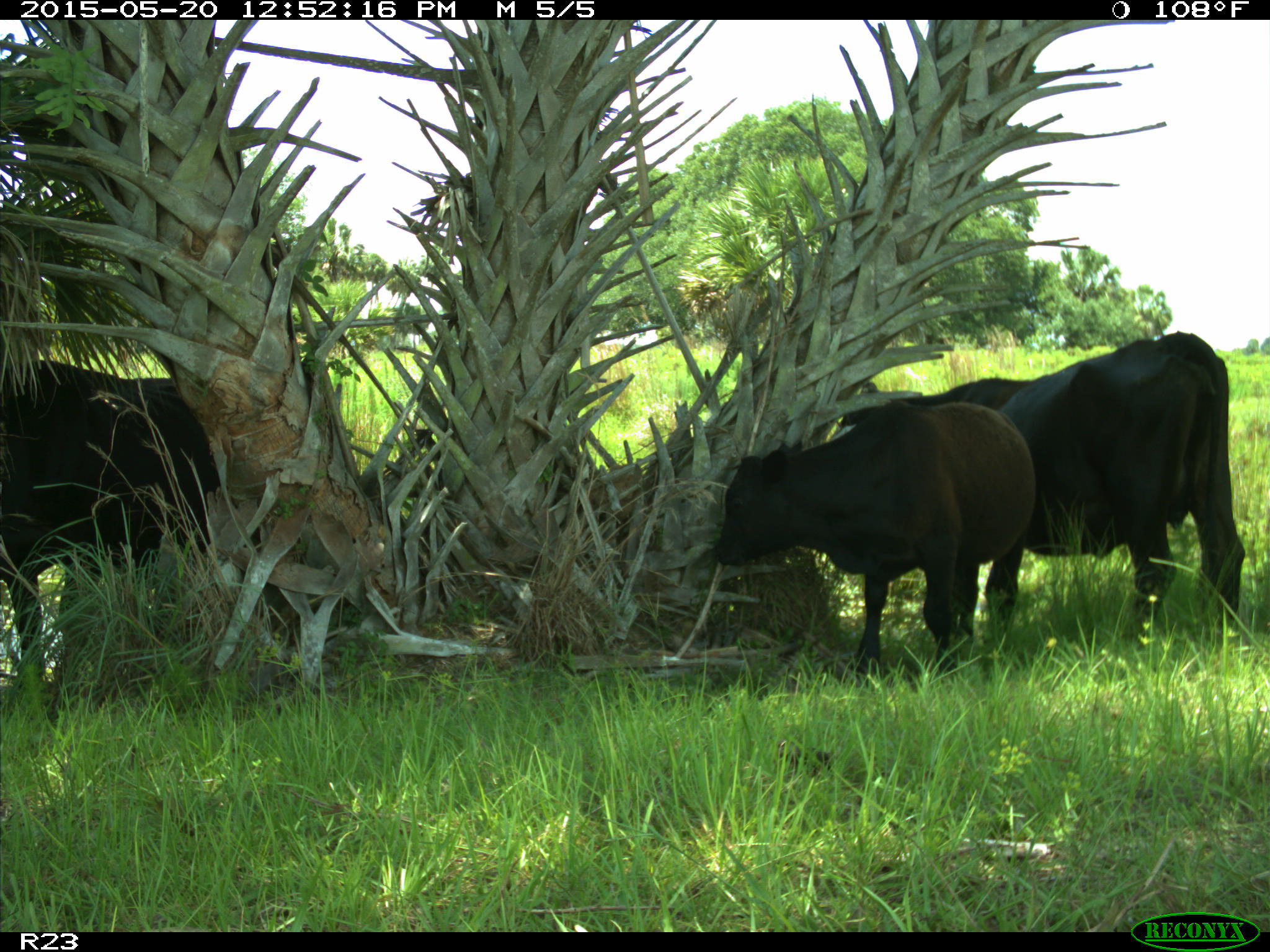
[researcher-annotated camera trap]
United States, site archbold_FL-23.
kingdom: Animalia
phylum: Chordata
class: Mammalia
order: Artiodactyla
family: Bovidae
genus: Bos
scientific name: Bos taurus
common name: domestic cow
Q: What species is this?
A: Bos taurus (domestic cow).